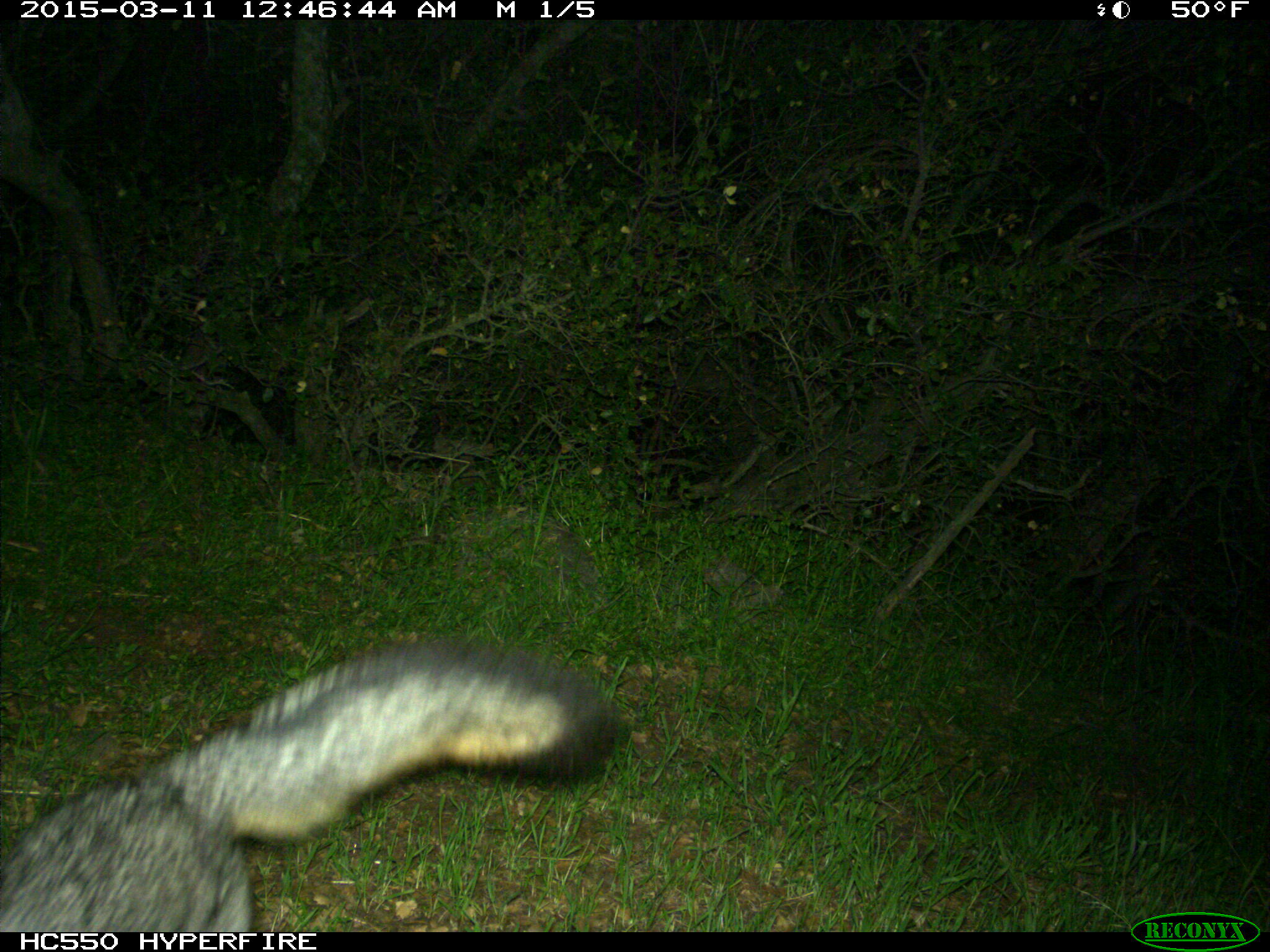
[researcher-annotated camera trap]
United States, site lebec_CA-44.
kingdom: Animalia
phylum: Chordata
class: Mammalia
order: Carnivora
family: Canidae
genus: Urocyon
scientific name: Urocyon cinereoargenteus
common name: gray fox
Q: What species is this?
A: Urocyon cinereoargenteus (gray fox).